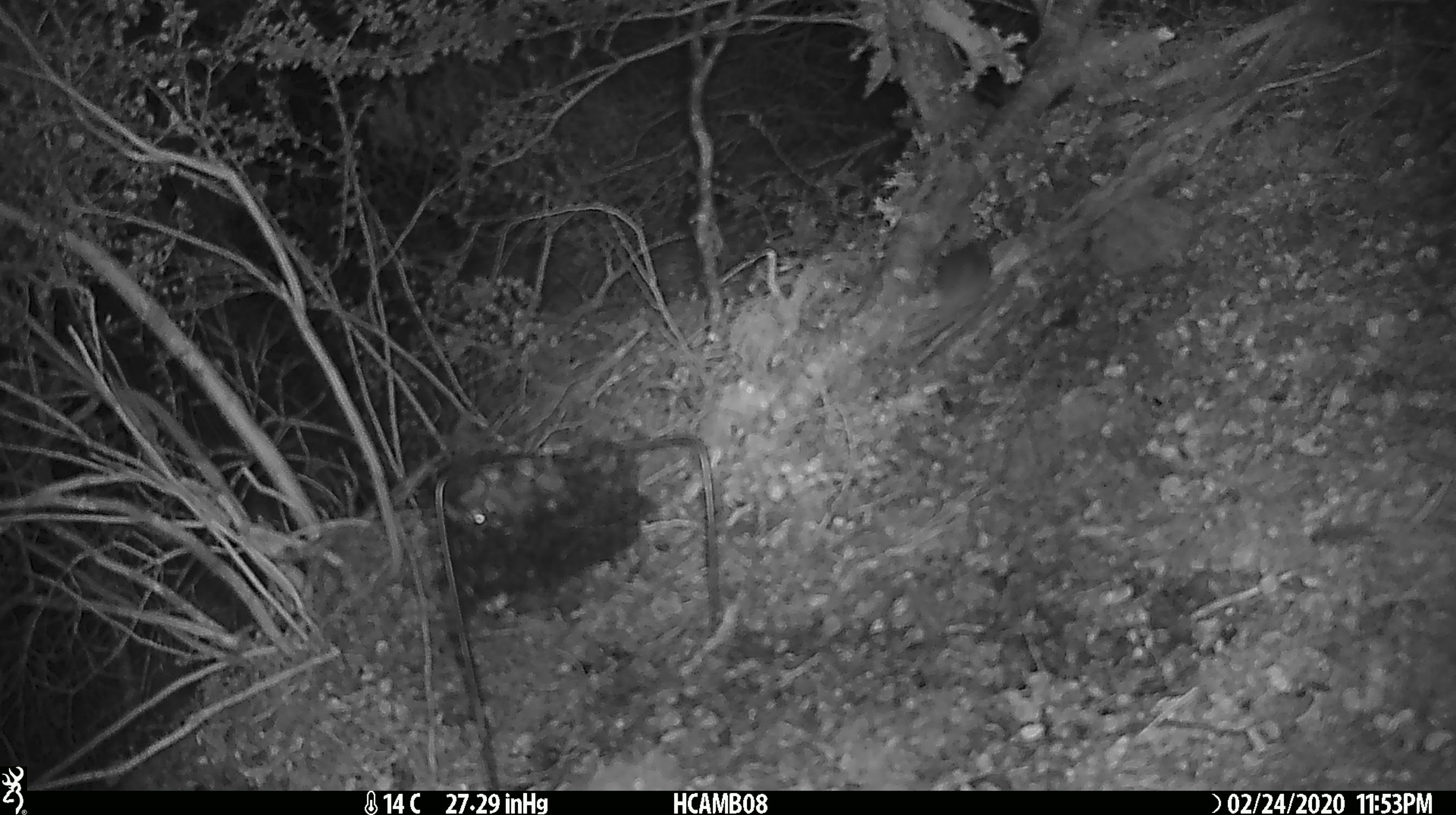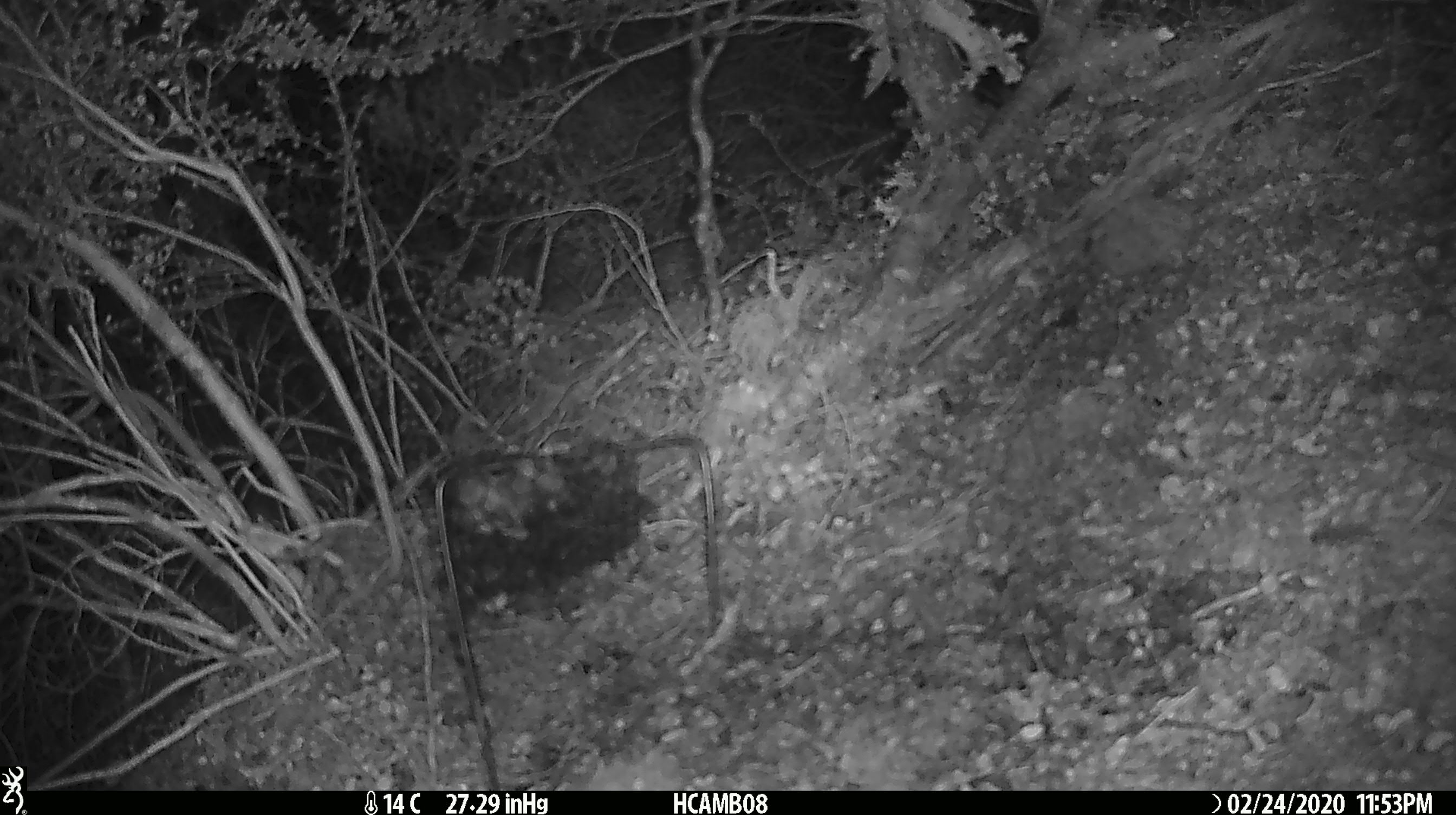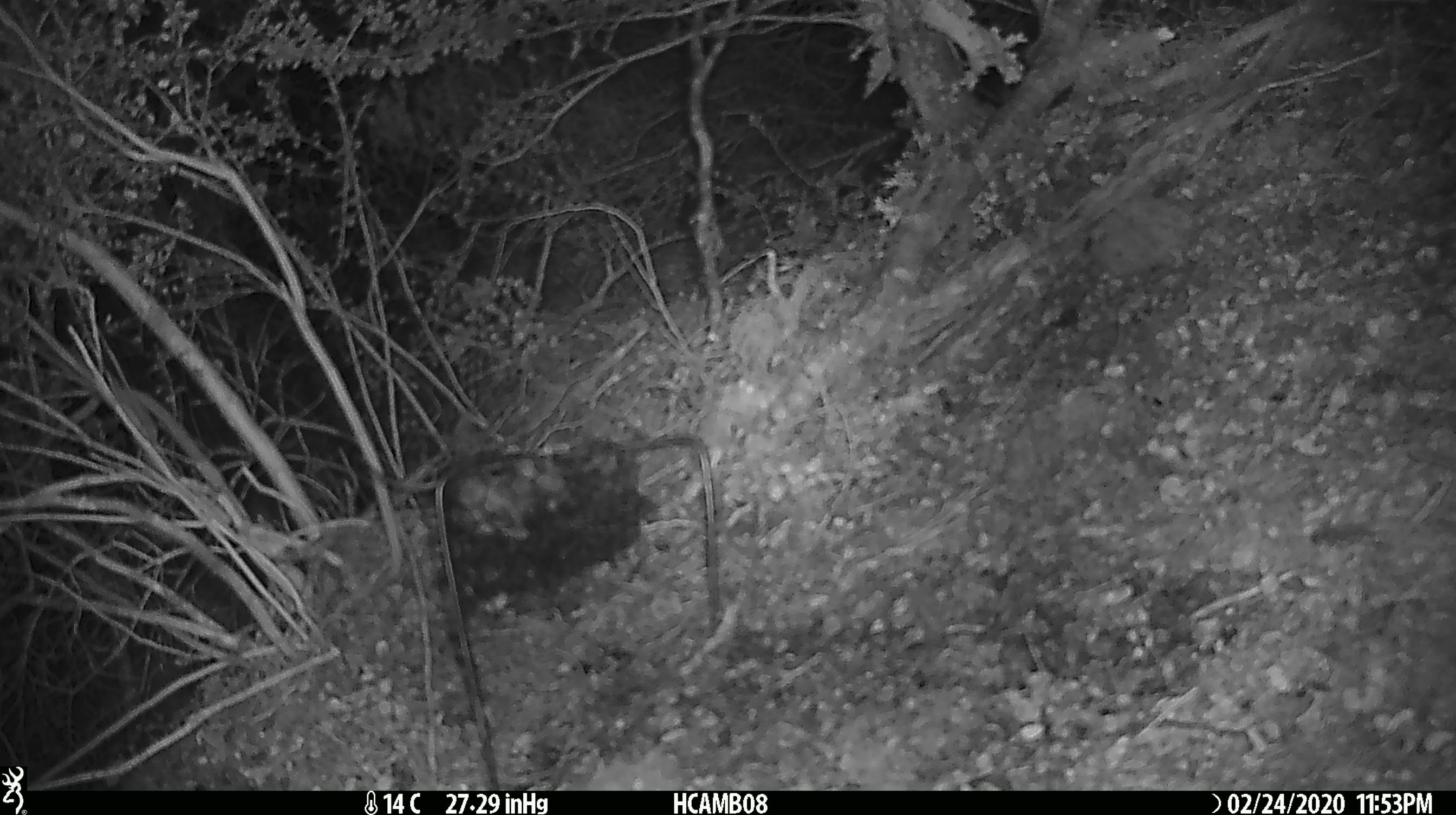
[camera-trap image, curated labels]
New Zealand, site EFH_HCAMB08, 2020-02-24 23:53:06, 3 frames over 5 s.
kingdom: Animalia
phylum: Chordata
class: Mammalia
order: Rodentia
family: Muridae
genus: Mus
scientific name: Mus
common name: mouse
Mouse (Mus).